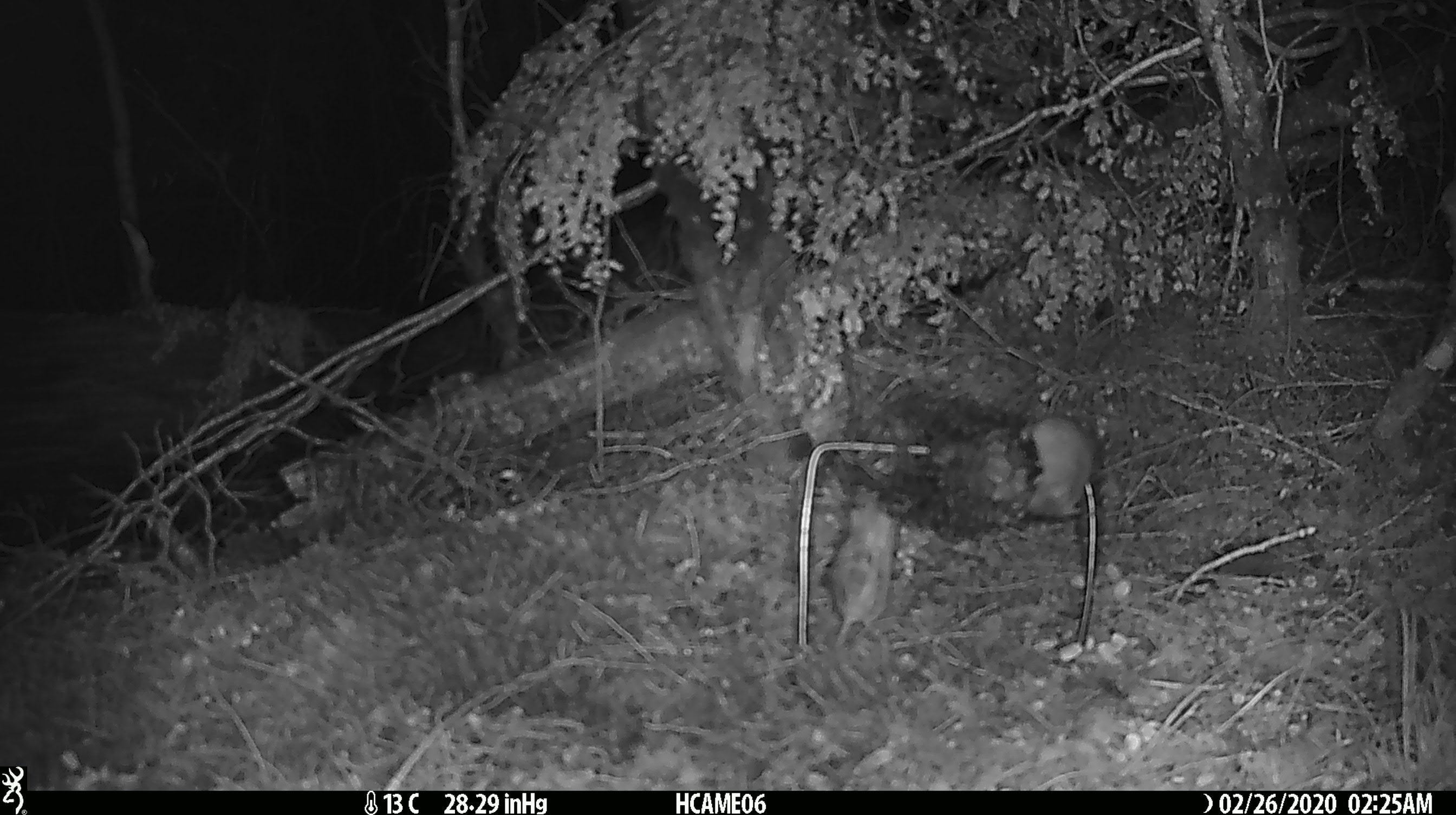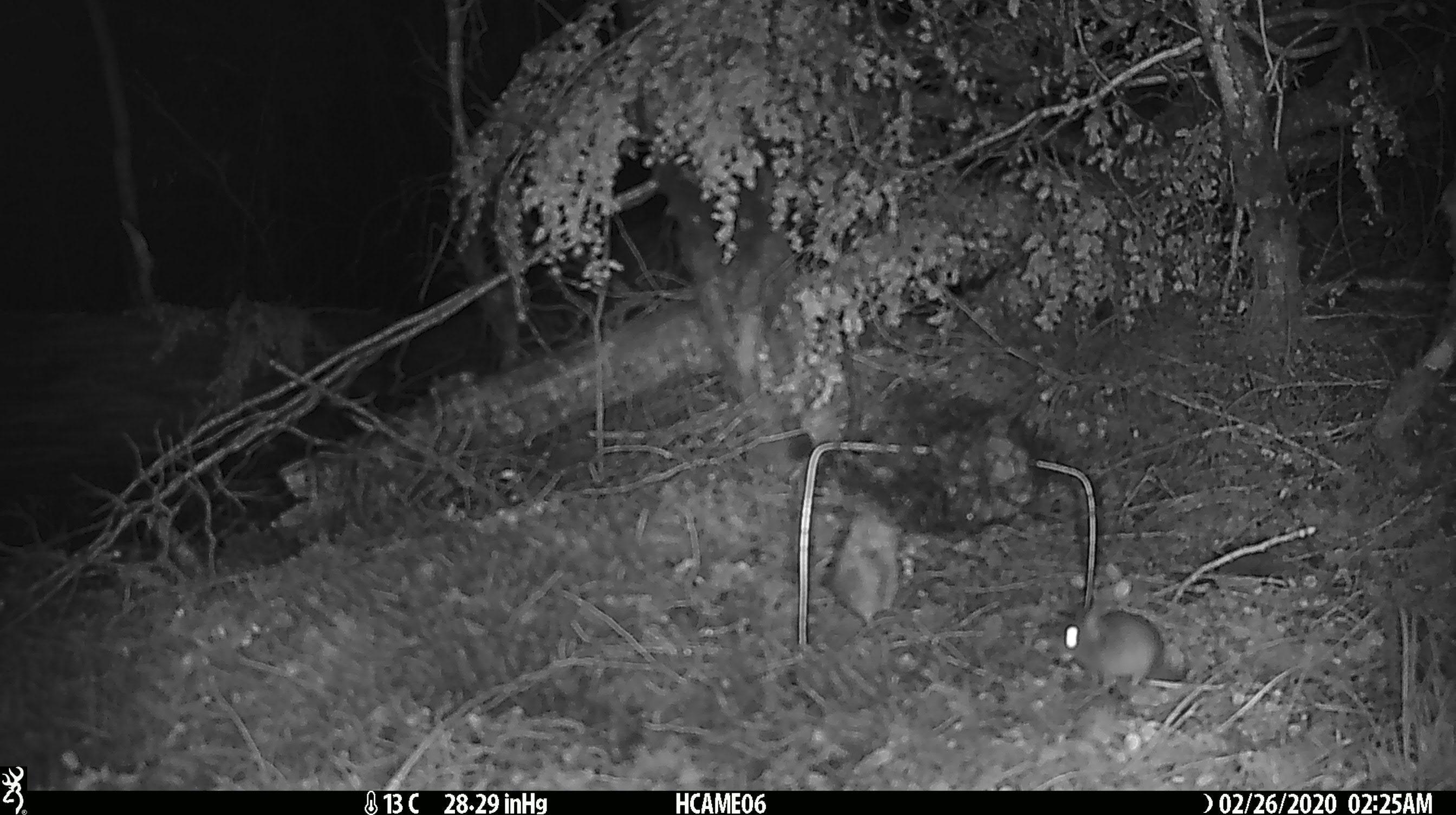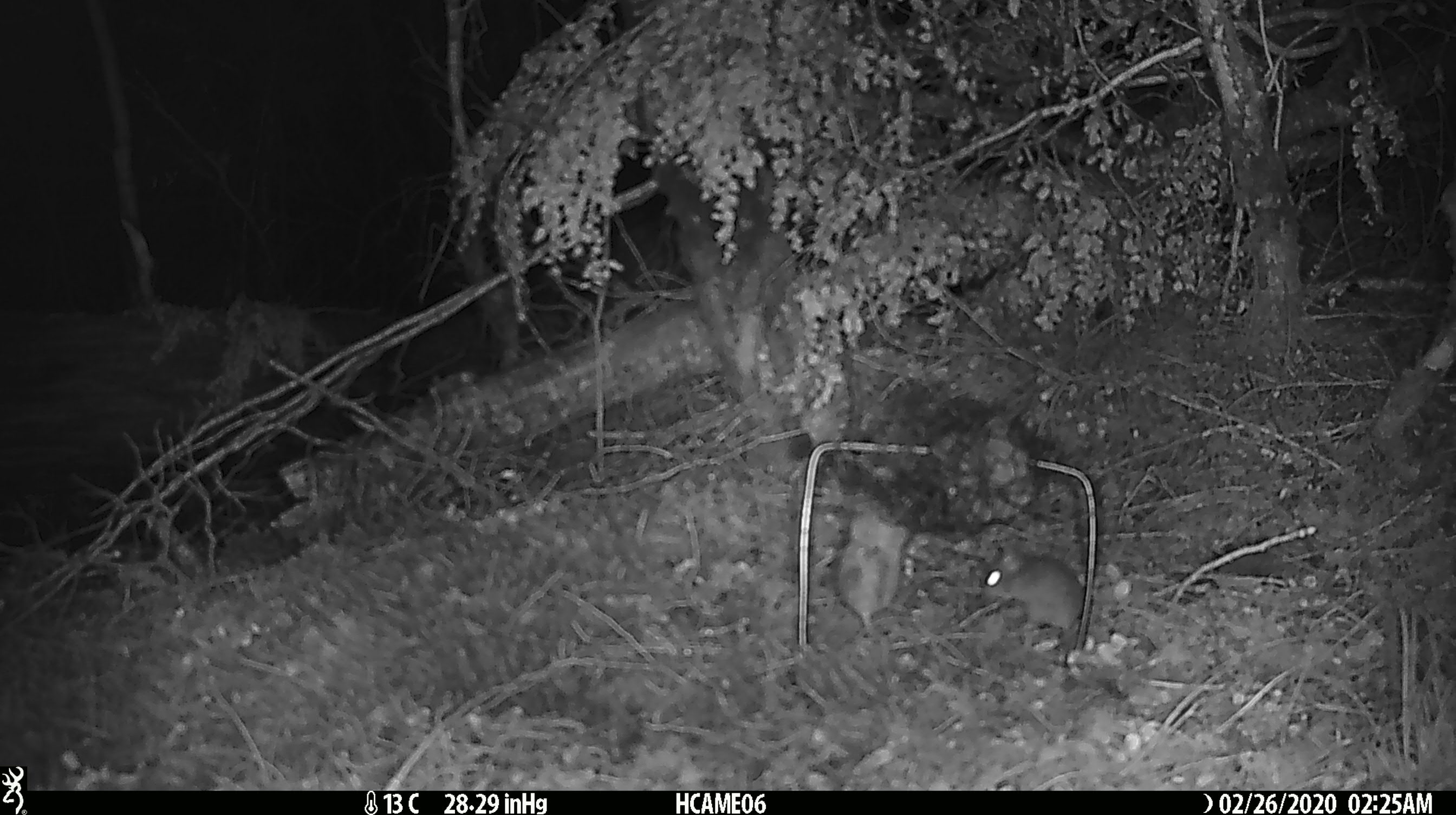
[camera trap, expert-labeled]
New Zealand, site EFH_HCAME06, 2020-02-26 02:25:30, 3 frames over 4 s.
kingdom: Animalia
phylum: Chordata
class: Mammalia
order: Rodentia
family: Muridae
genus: Mus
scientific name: Mus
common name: mouse